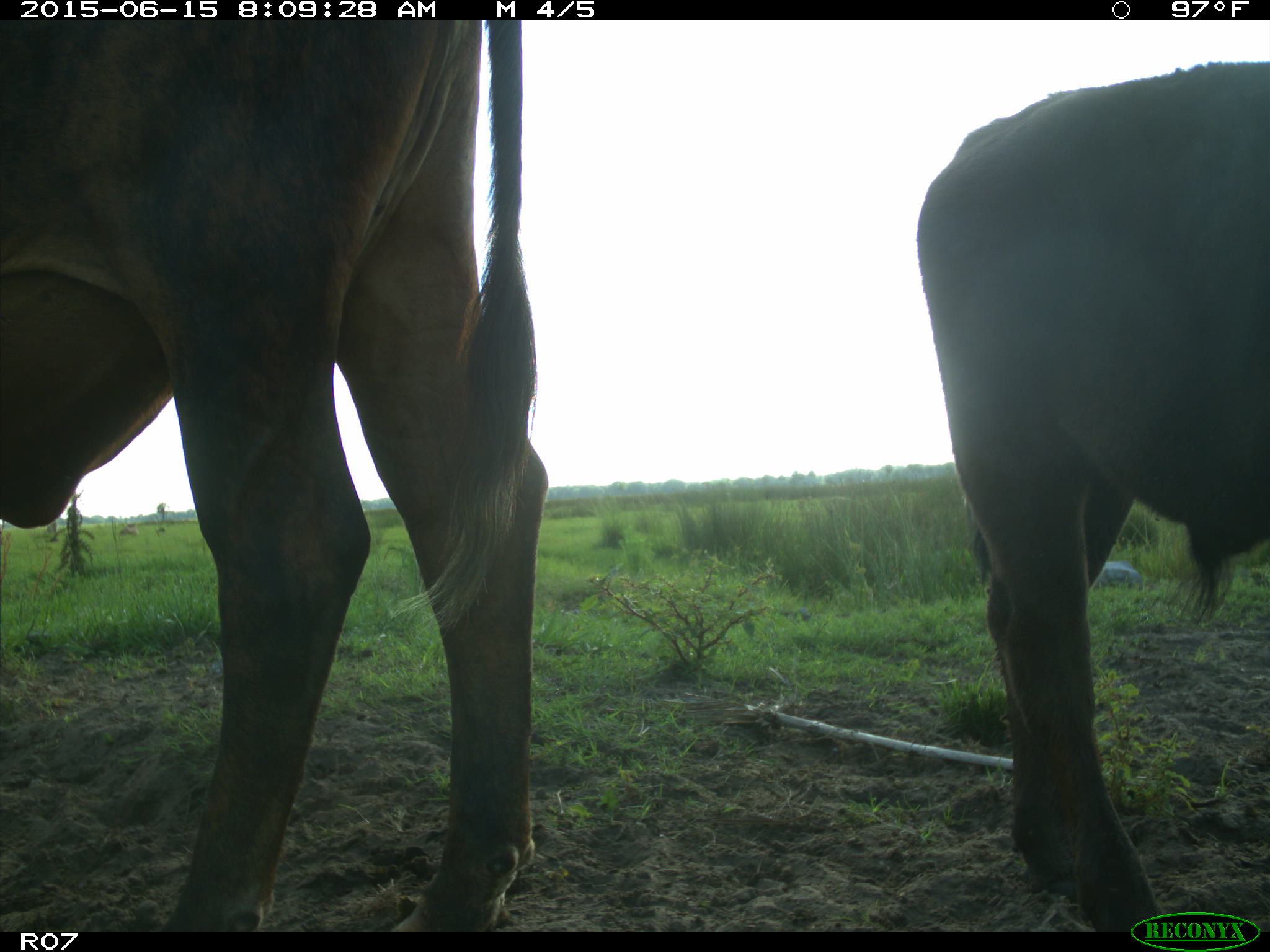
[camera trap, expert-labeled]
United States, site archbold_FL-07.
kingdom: Animalia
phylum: Chordata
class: Mammalia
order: Artiodactyla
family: Bovidae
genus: Bos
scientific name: Bos taurus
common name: domestic cow